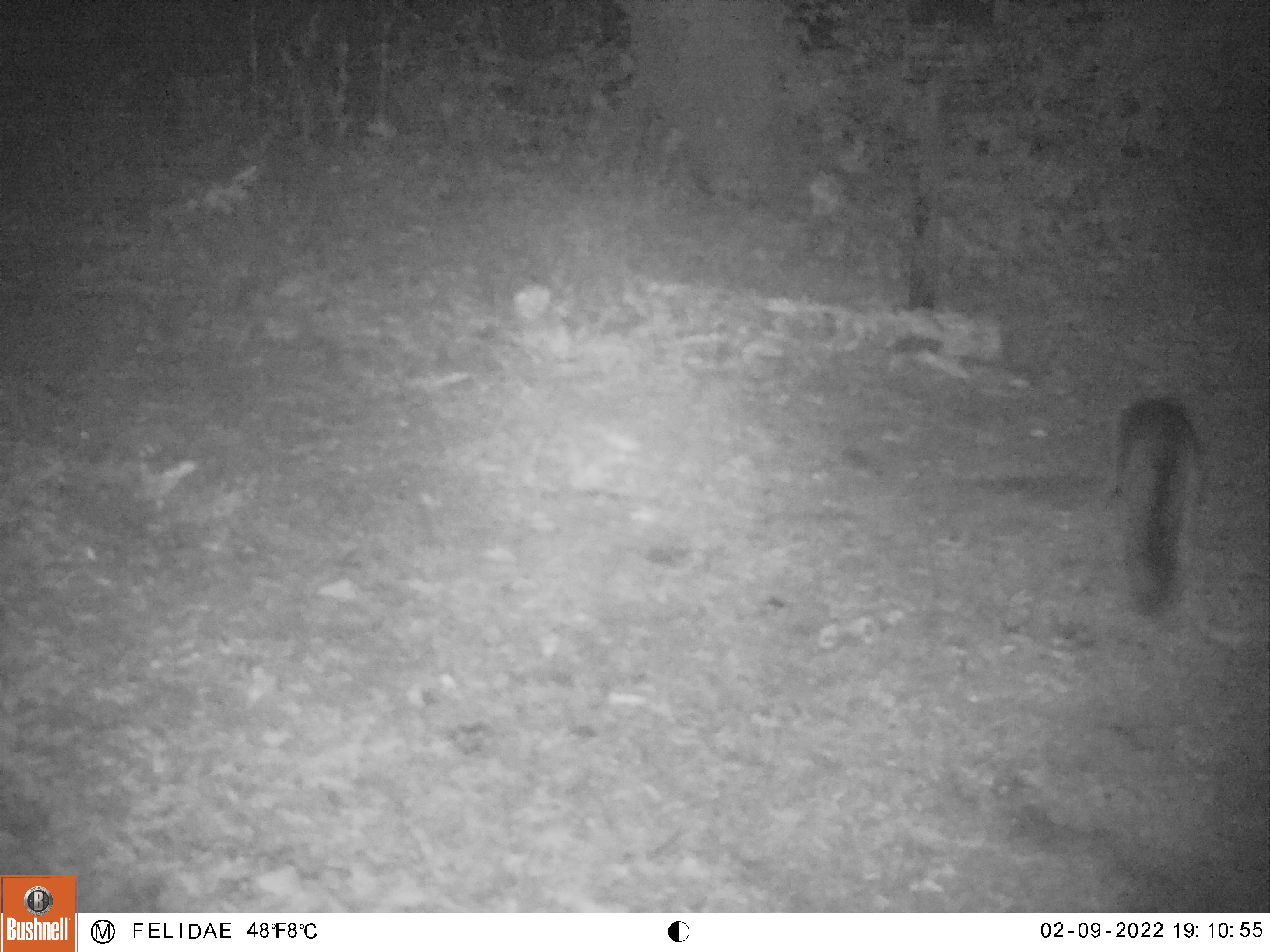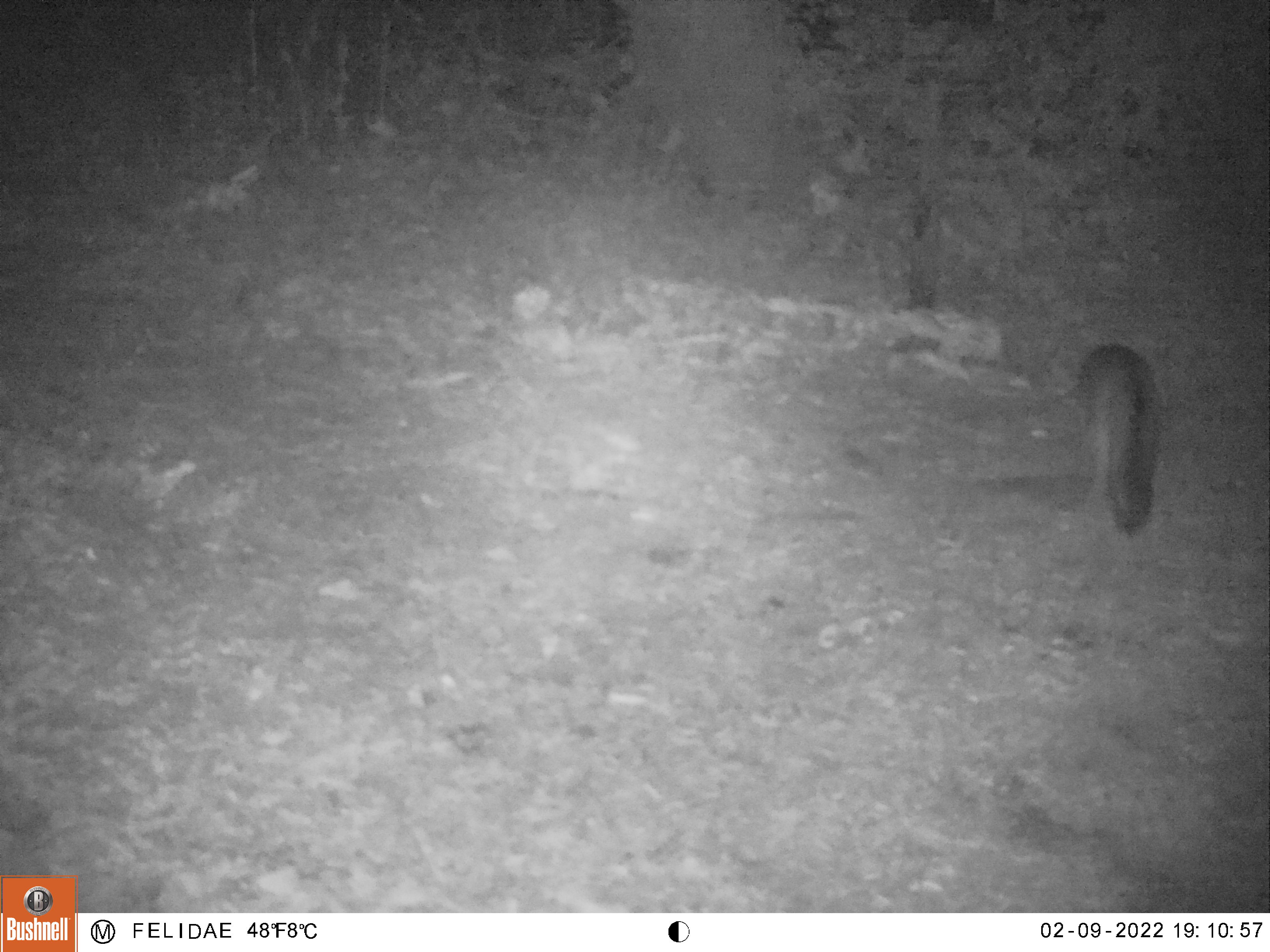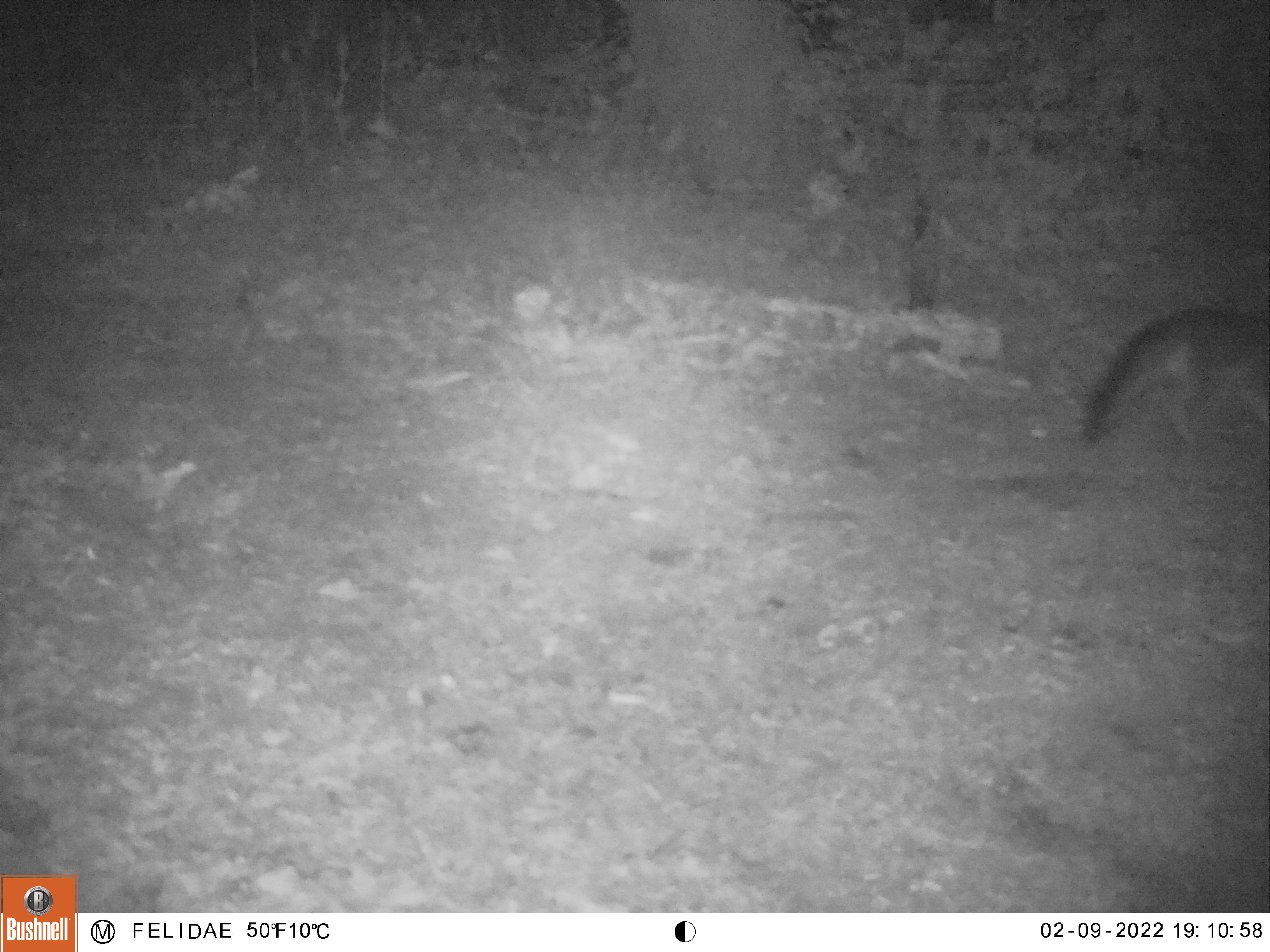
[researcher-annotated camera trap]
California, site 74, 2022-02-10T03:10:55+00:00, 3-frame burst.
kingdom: Animalia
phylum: Chordata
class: Mammalia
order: Carnivora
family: Canidae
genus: Urocyon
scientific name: Urocyon cinereoargenteus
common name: gray fox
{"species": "gray fox (Urocyon cinereoargenteus)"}